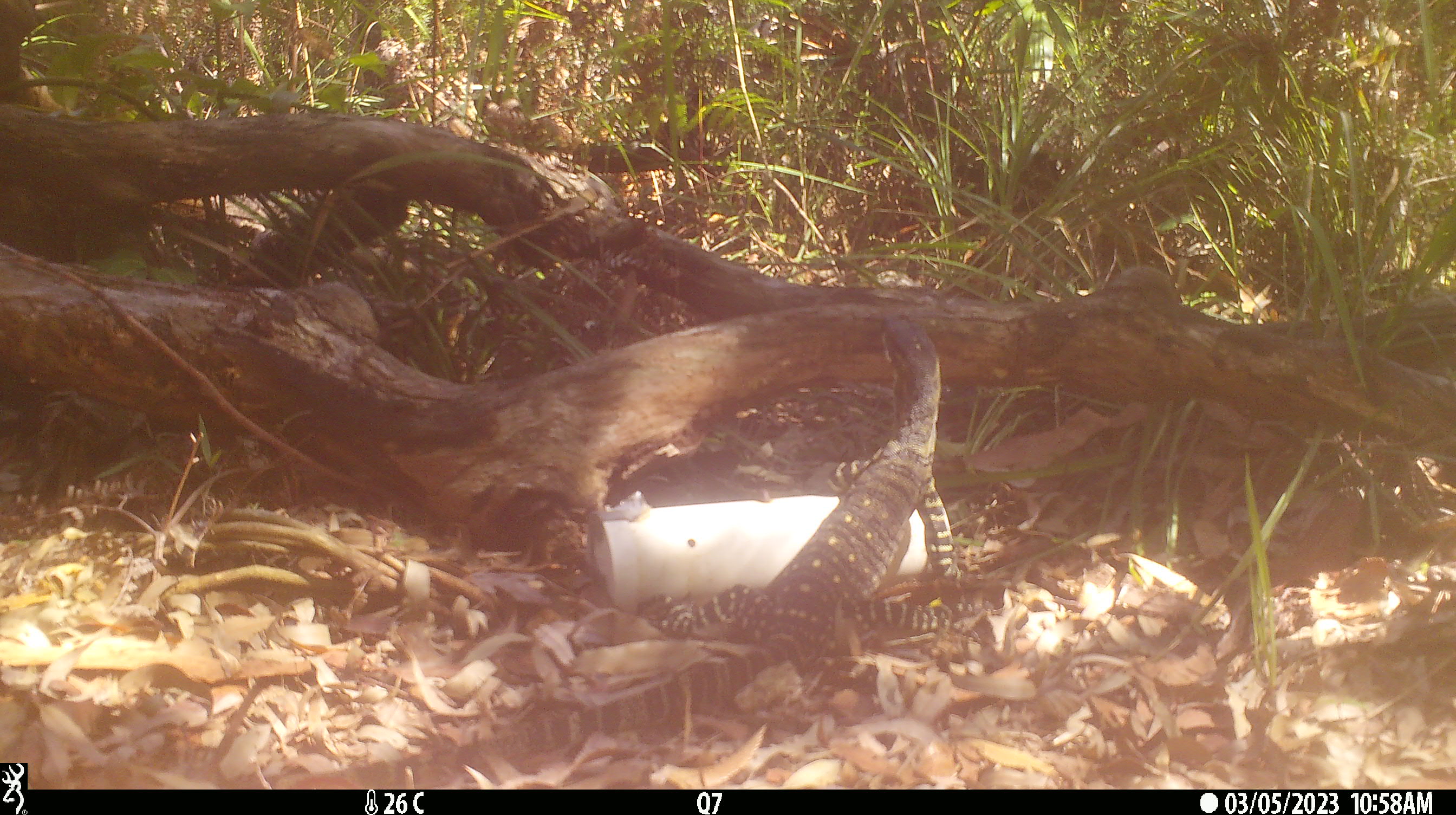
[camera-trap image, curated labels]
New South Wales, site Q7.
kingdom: Animalia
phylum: Chordata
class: Reptilia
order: Squamata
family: Varanidae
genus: Varanus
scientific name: Varanus varius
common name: lace monitor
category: goanna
Goanna (lace monitor) (Varanus varius).